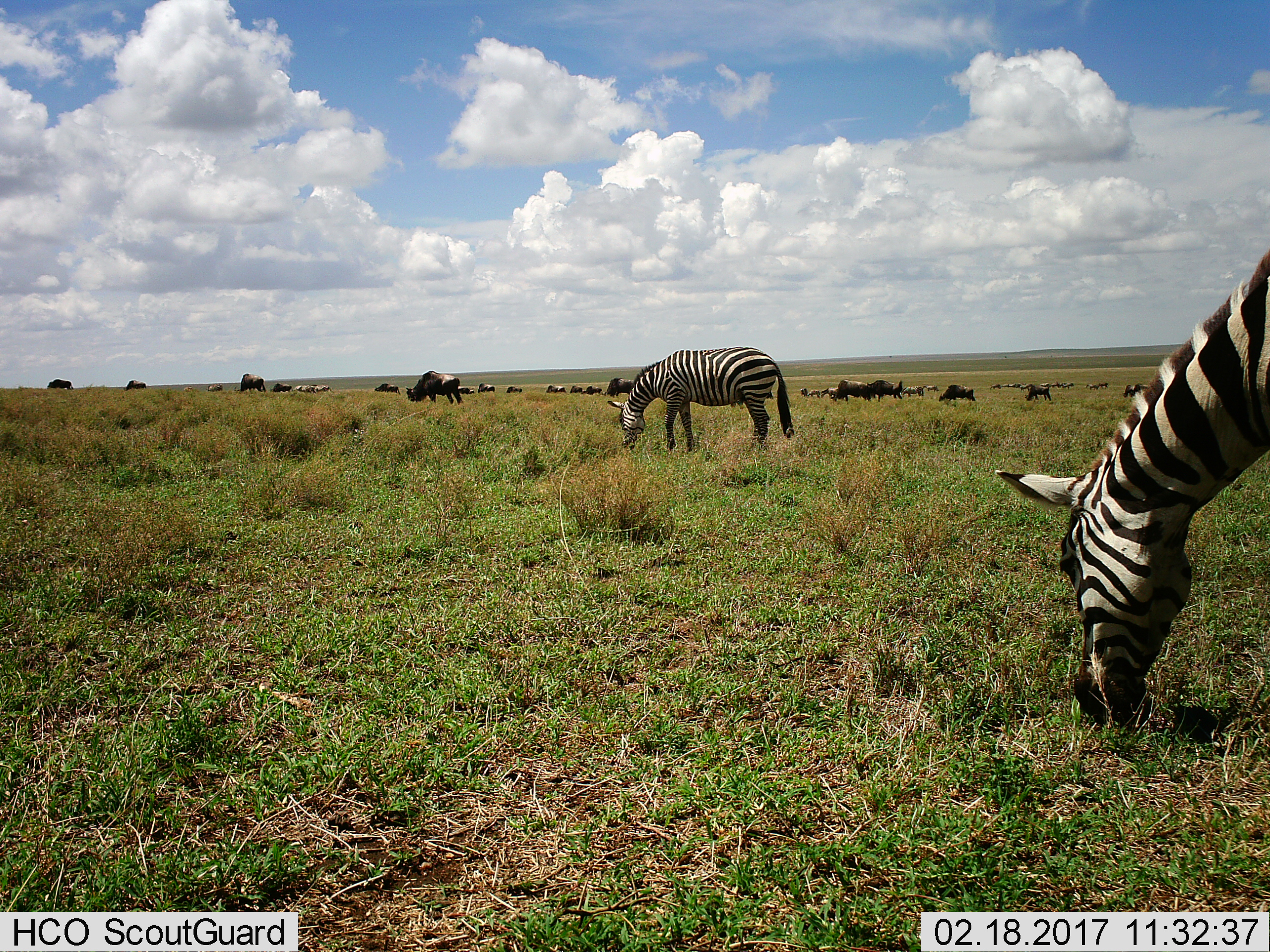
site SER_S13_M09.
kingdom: Animalia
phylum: Chordata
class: Mammalia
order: Artiodactyla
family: Bovidae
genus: Connochaetes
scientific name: Connochaetes taurinus taurinus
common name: blue wildebeest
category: wildebeestblue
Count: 11-50.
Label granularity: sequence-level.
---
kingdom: Animalia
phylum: Chordata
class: Mammalia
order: Perissodactyla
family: Equidae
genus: Equus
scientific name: Equus quagga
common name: plains zebra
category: zebraplains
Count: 2.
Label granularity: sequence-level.